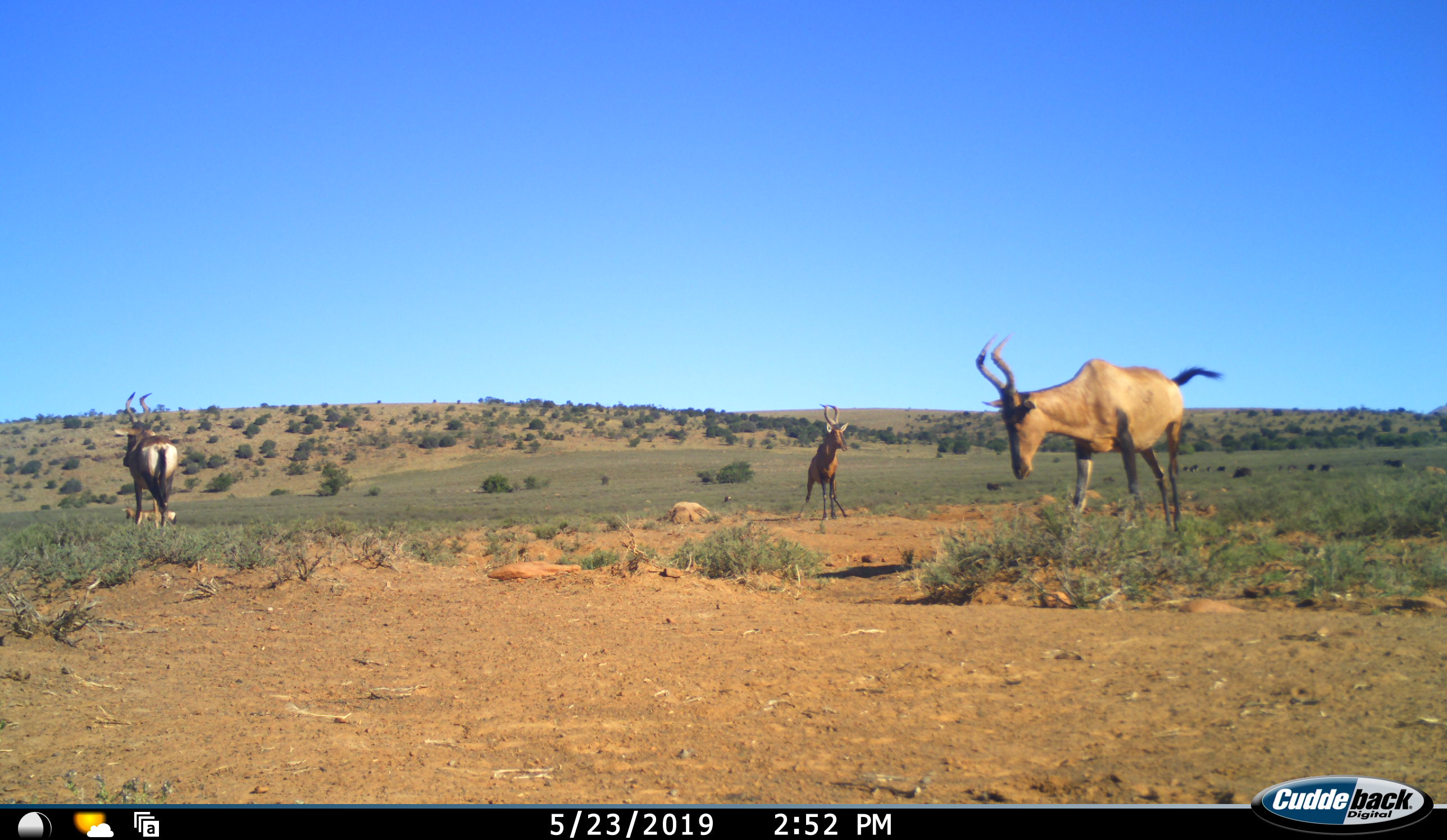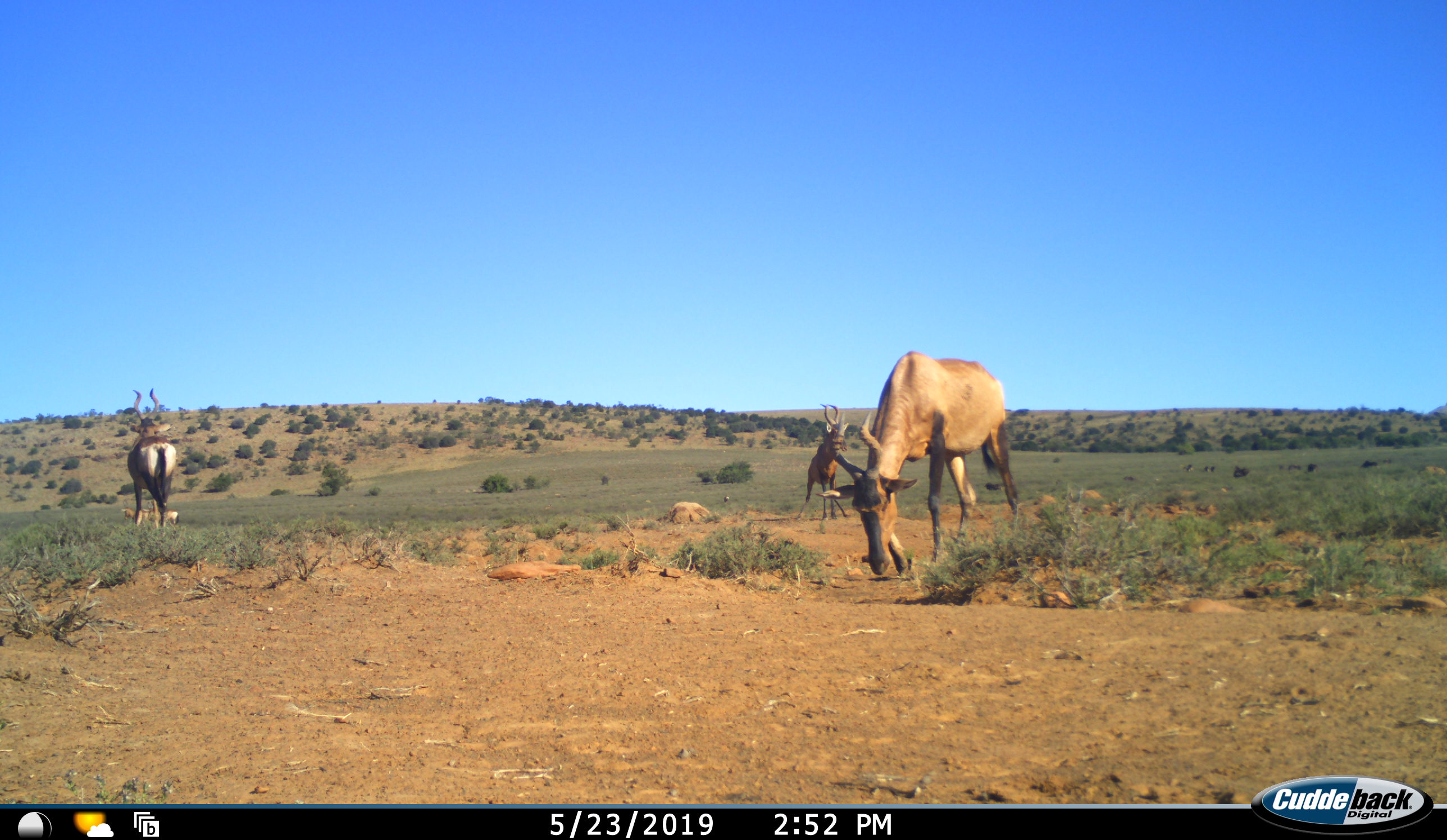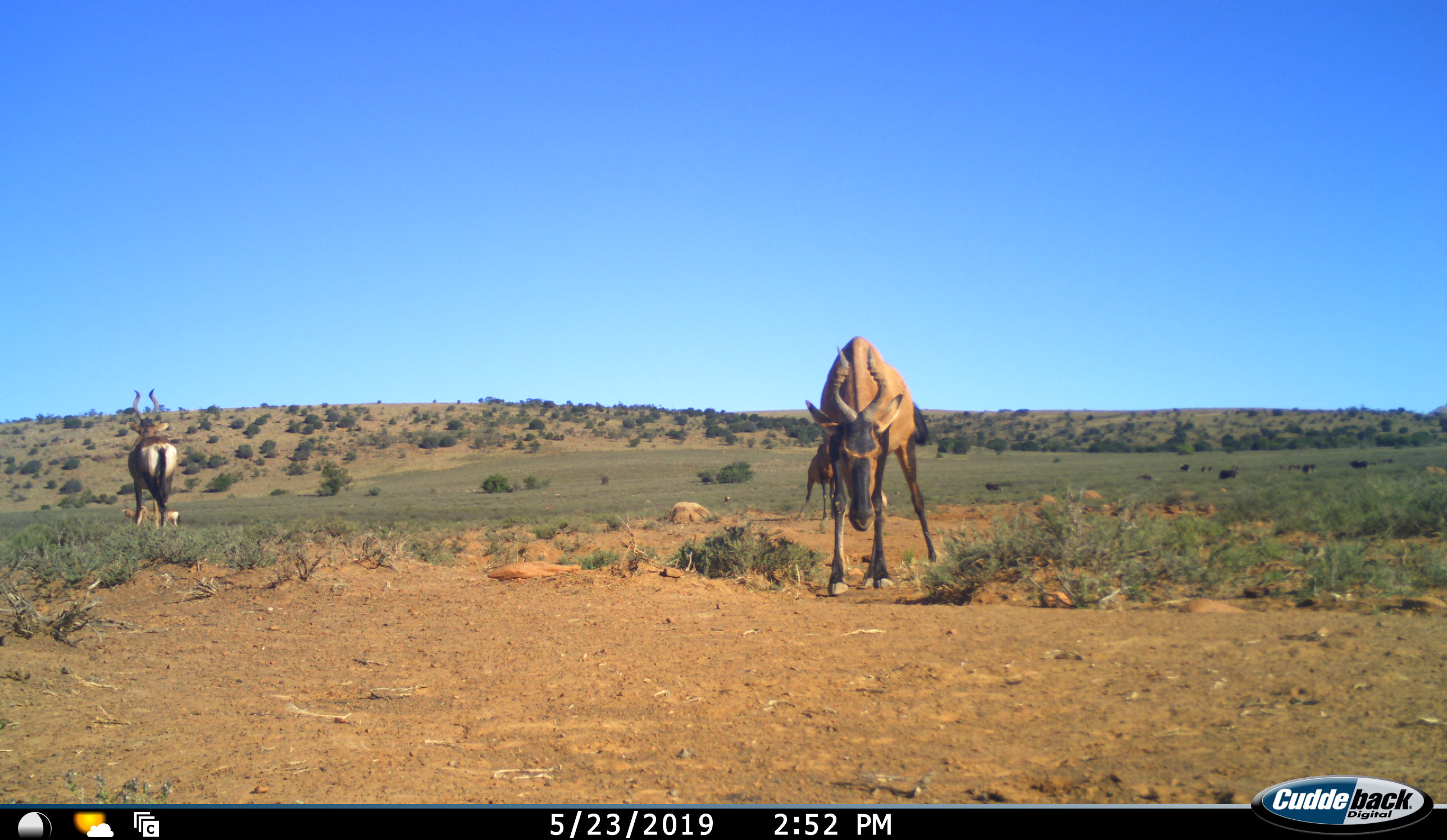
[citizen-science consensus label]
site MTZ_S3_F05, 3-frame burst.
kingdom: Animalia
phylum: Chordata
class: Mammalia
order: Artiodactyla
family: Bovidae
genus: Alcelaphus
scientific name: Alcelaphus buselaphus caama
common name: red hartebeest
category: hartebeestred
Hartebeestred (red hartebeest) (Alcelaphus buselaphus caama), count 3. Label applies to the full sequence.